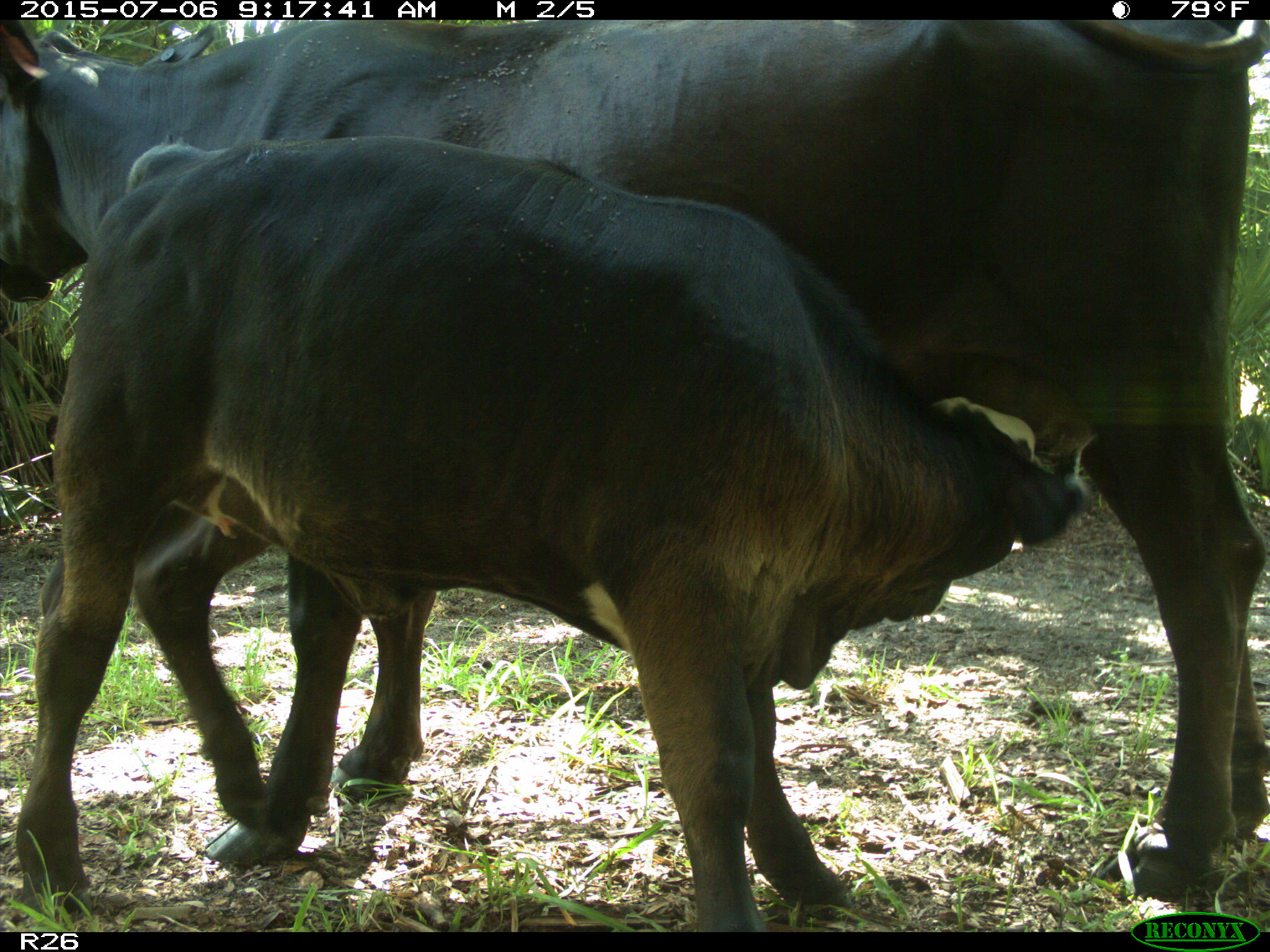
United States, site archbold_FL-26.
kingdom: Animalia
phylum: Chordata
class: Mammalia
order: Artiodactyla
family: Bovidae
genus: Bos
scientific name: Bos taurus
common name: domestic cow